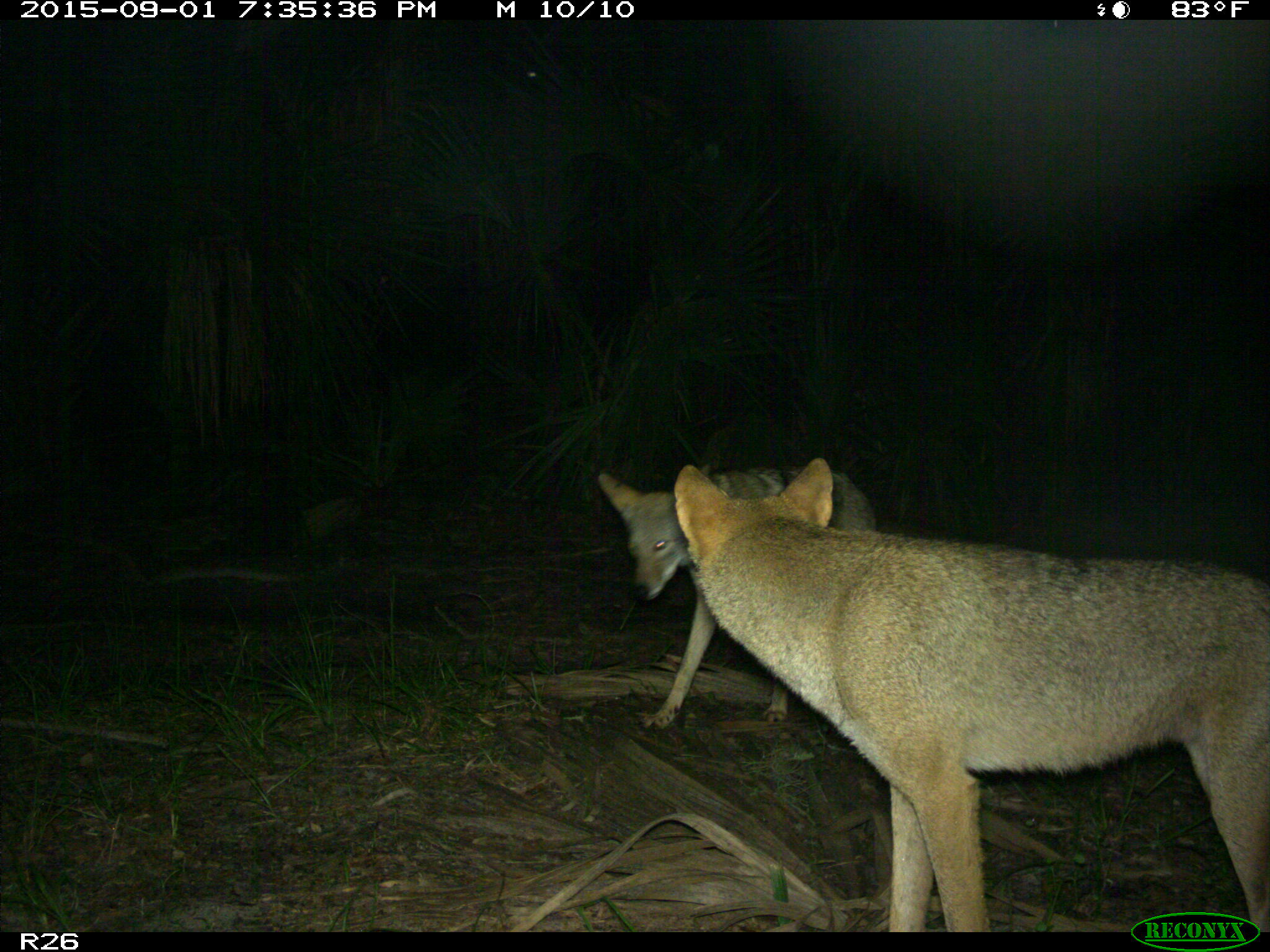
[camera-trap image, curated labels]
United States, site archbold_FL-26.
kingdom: Animalia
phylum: Chordata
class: Mammalia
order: Carnivora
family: Canidae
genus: Canis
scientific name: Canis latrans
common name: coyote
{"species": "Canis latrans (coyote)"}